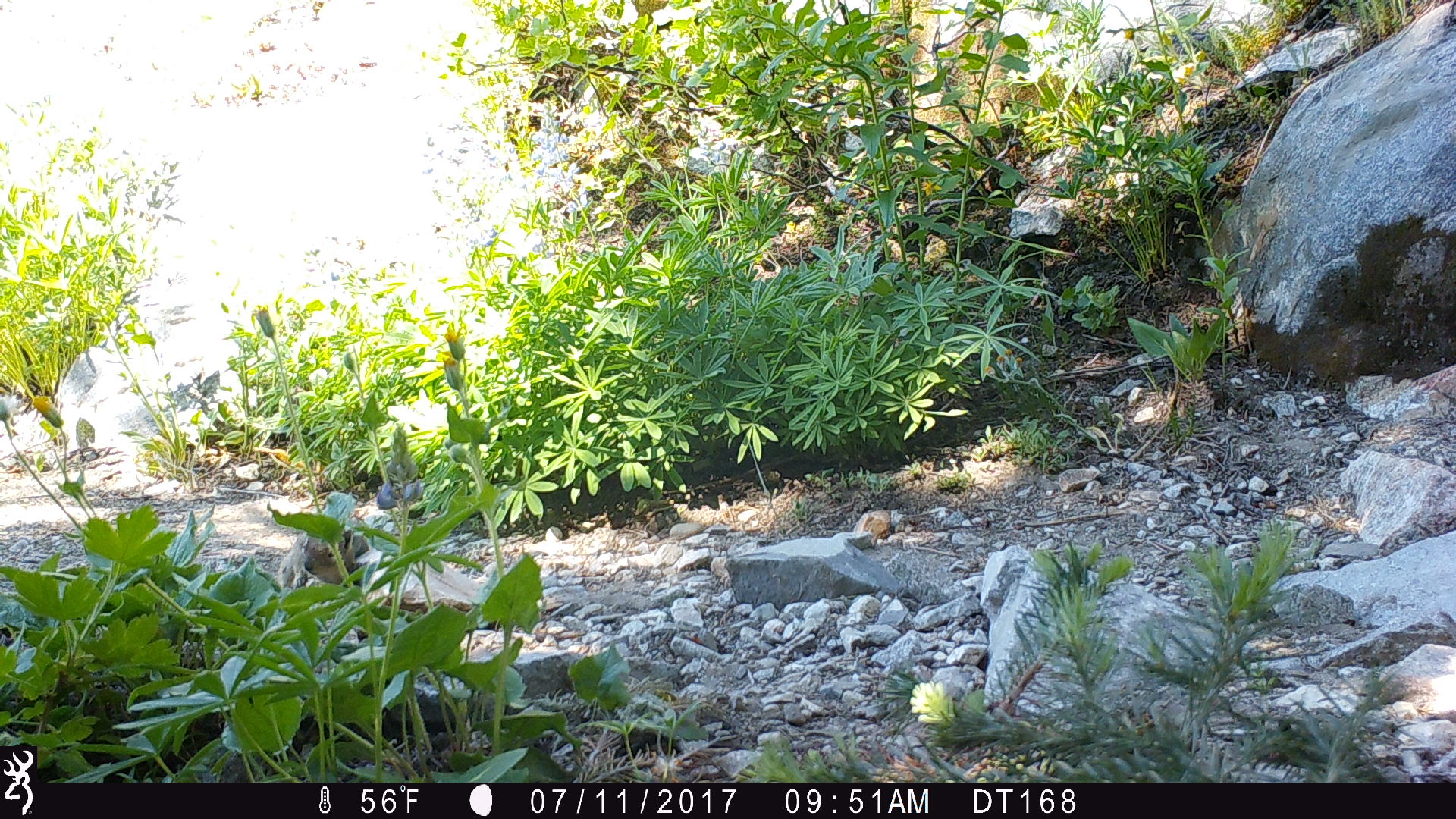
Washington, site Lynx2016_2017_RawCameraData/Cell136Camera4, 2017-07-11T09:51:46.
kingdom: Animalia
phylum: Chordata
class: Mammalia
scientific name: Mammalia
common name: small mammal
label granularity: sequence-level